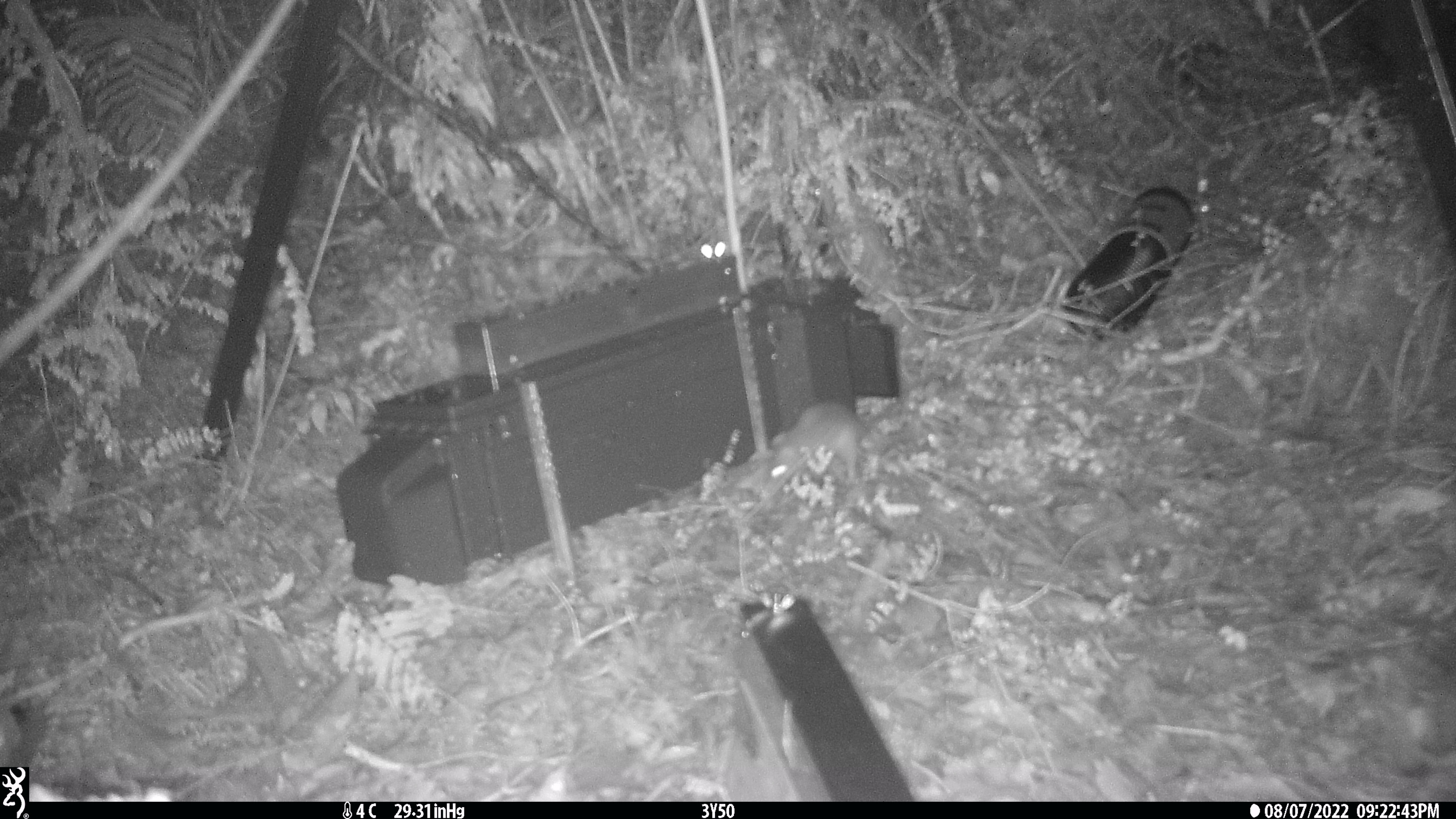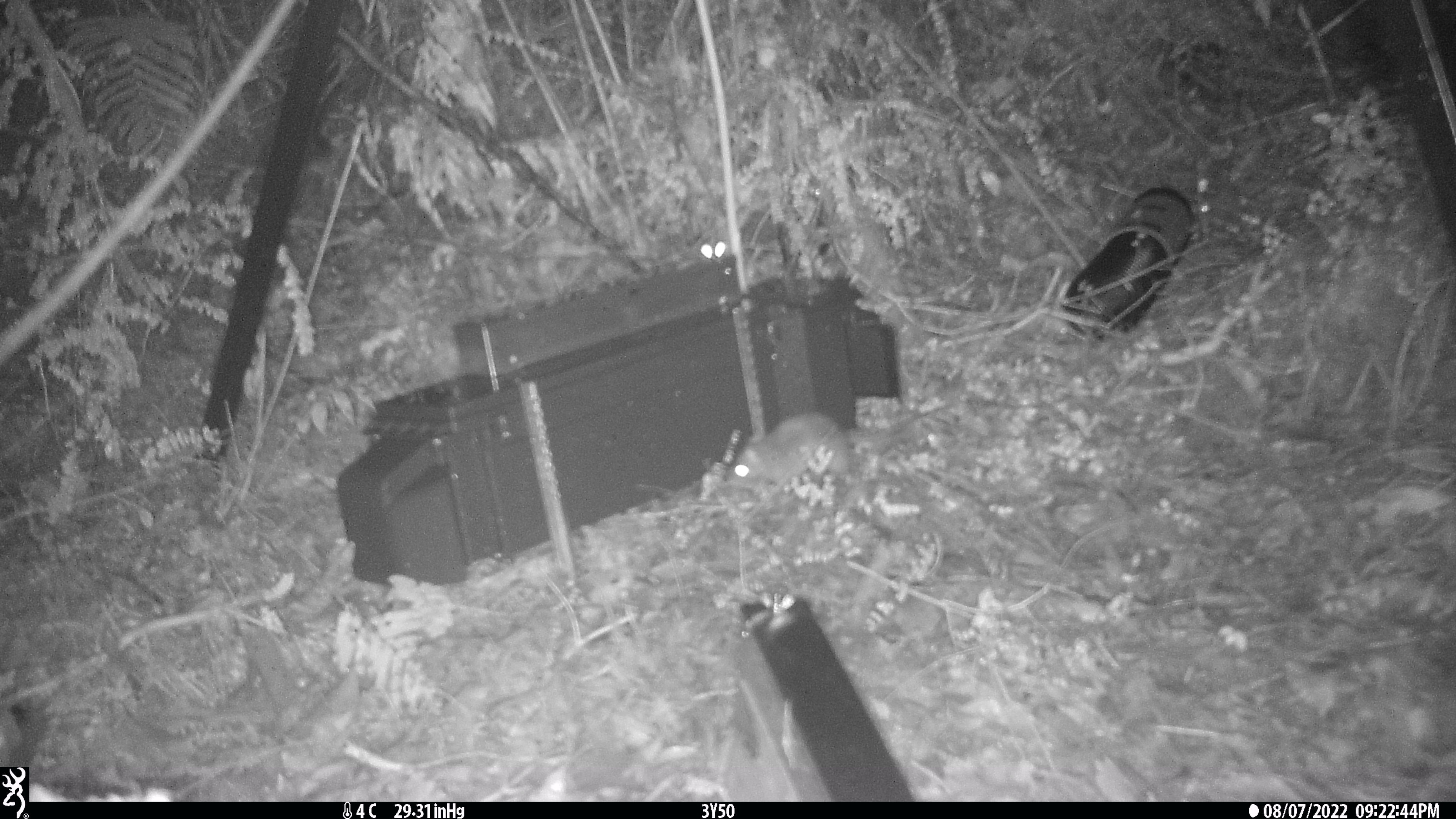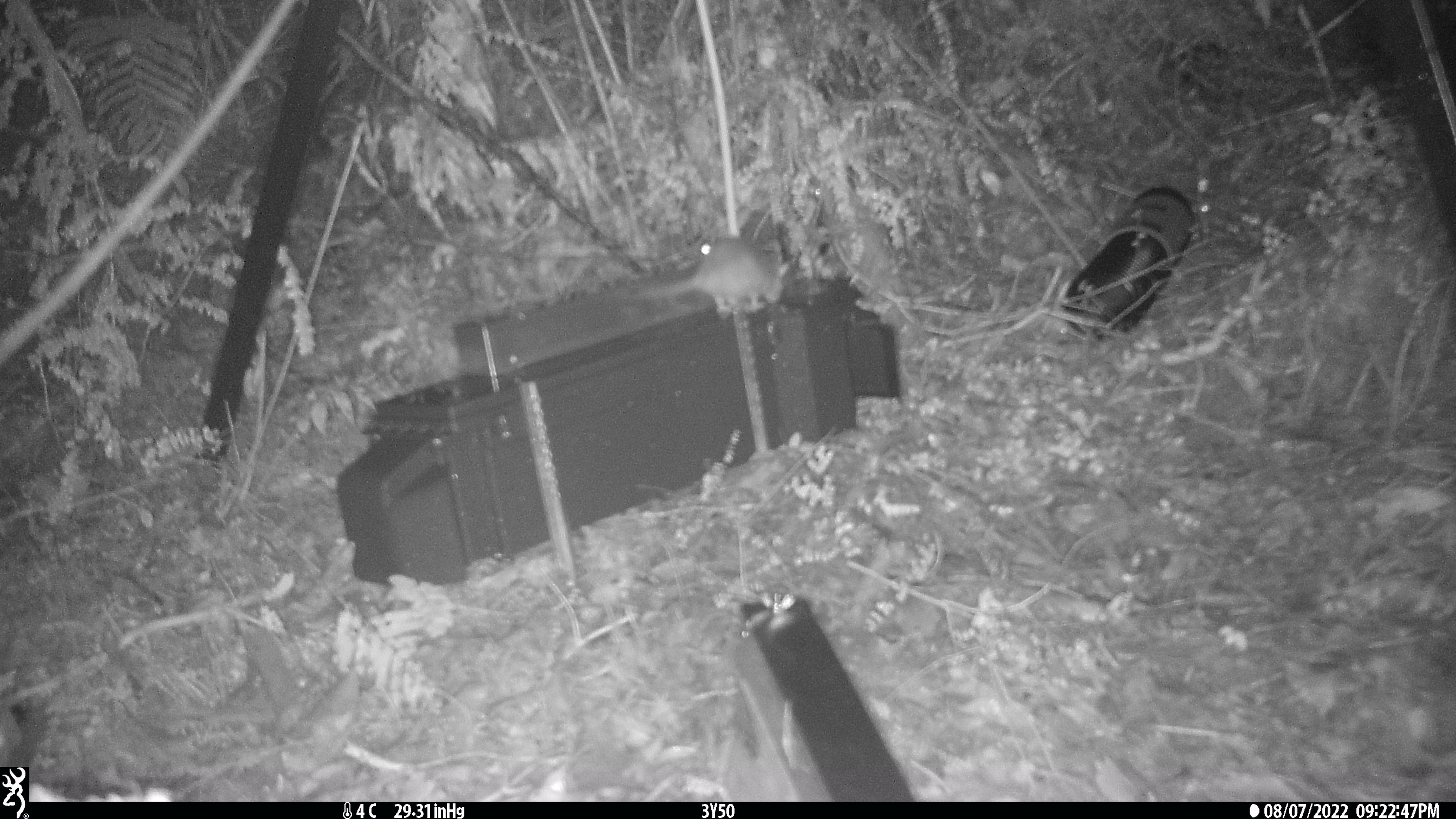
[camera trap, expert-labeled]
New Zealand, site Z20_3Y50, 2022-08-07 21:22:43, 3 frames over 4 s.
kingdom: Animalia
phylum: Chordata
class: Mammalia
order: Rodentia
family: Muridae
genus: Rattus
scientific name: Rattus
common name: rat